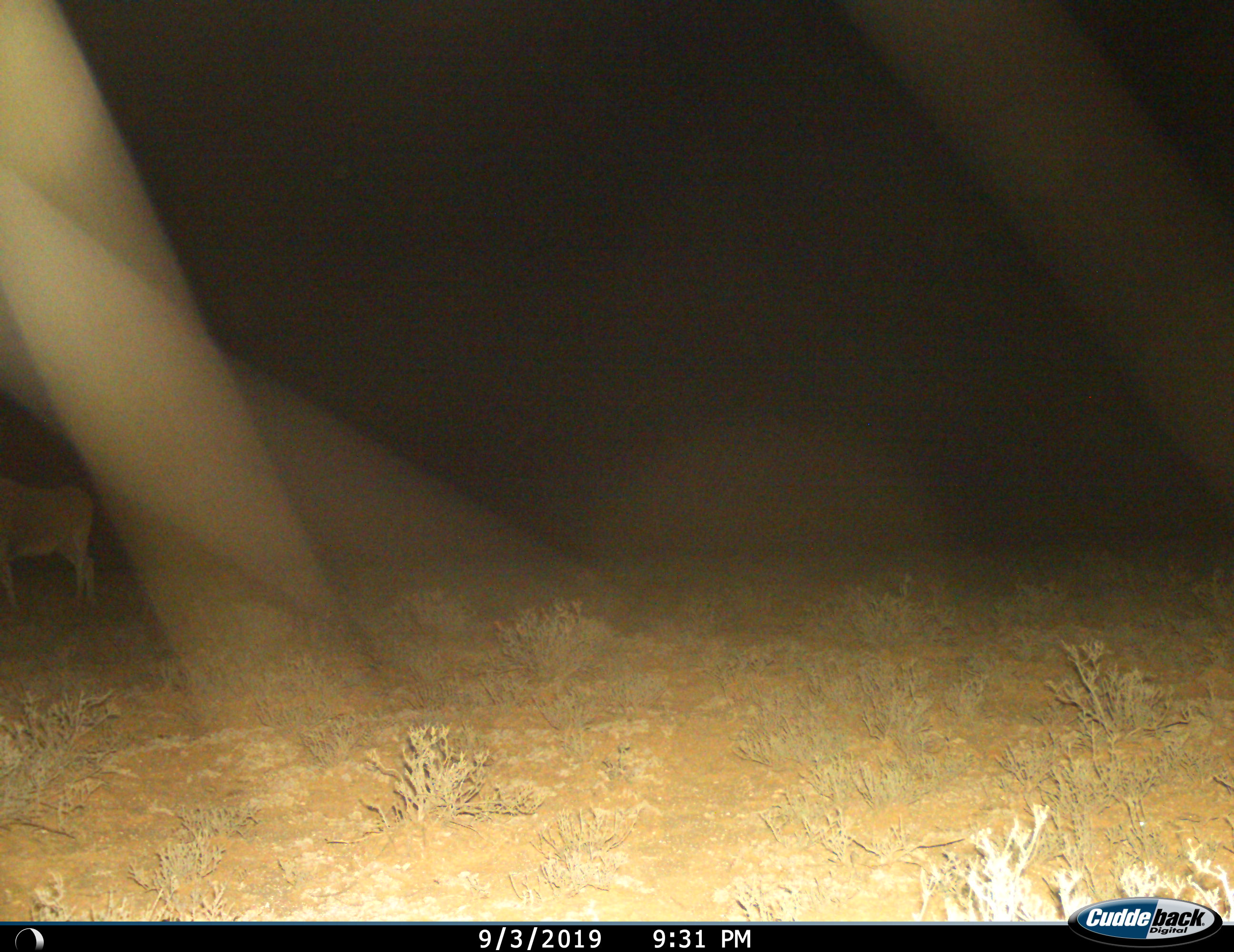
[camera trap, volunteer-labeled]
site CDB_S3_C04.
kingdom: Animalia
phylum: Chordata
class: Mammalia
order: Artiodactyla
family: Bovidae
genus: Tragelaphus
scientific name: Tragelaphus oryx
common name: eland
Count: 1.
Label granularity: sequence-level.